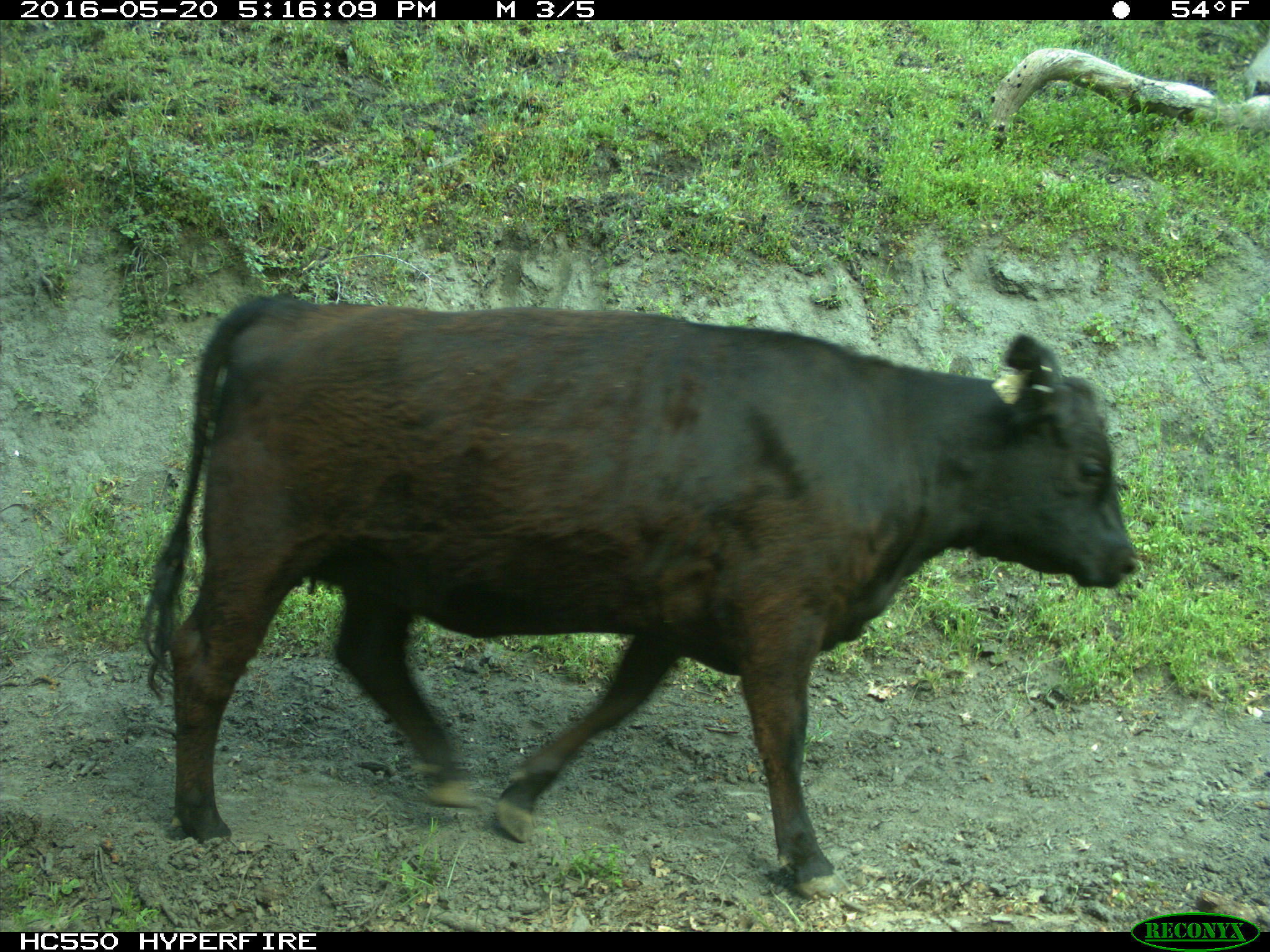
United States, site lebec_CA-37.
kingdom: Animalia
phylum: Chordata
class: Mammalia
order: Artiodactyla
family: Bovidae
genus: Bos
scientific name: Bos taurus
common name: domestic cow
Bos taurus (domestic cow).